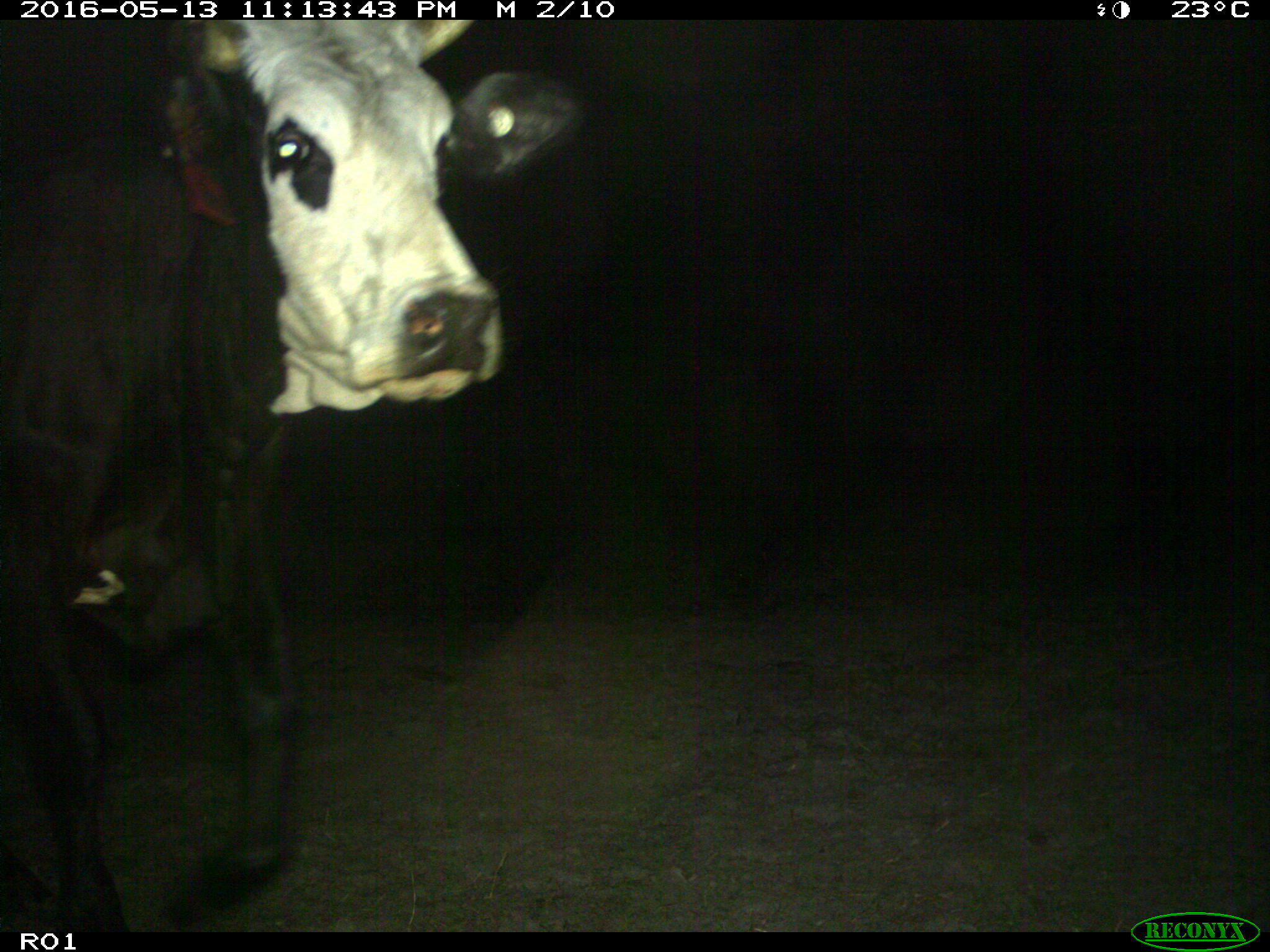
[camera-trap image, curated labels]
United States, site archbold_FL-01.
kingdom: Animalia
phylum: Chordata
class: Mammalia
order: Artiodactyla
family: Bovidae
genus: Bos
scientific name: Bos taurus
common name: domestic cow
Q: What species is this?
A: Bos taurus (domestic cow).